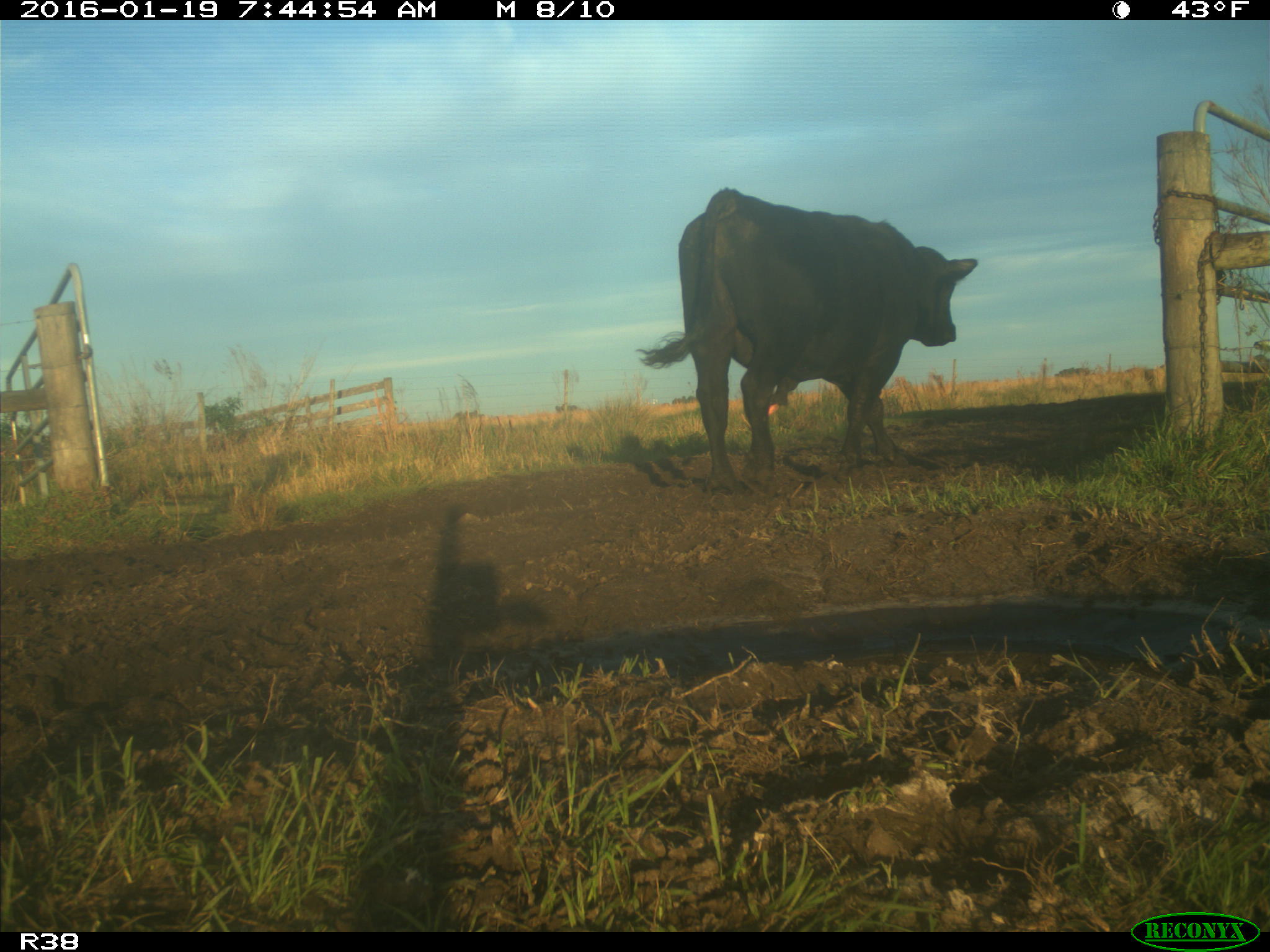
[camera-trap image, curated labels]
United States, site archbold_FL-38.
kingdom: Animalia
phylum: Chordata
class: Mammalia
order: Artiodactyla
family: Bovidae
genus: Bos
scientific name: Bos taurus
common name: domestic cow